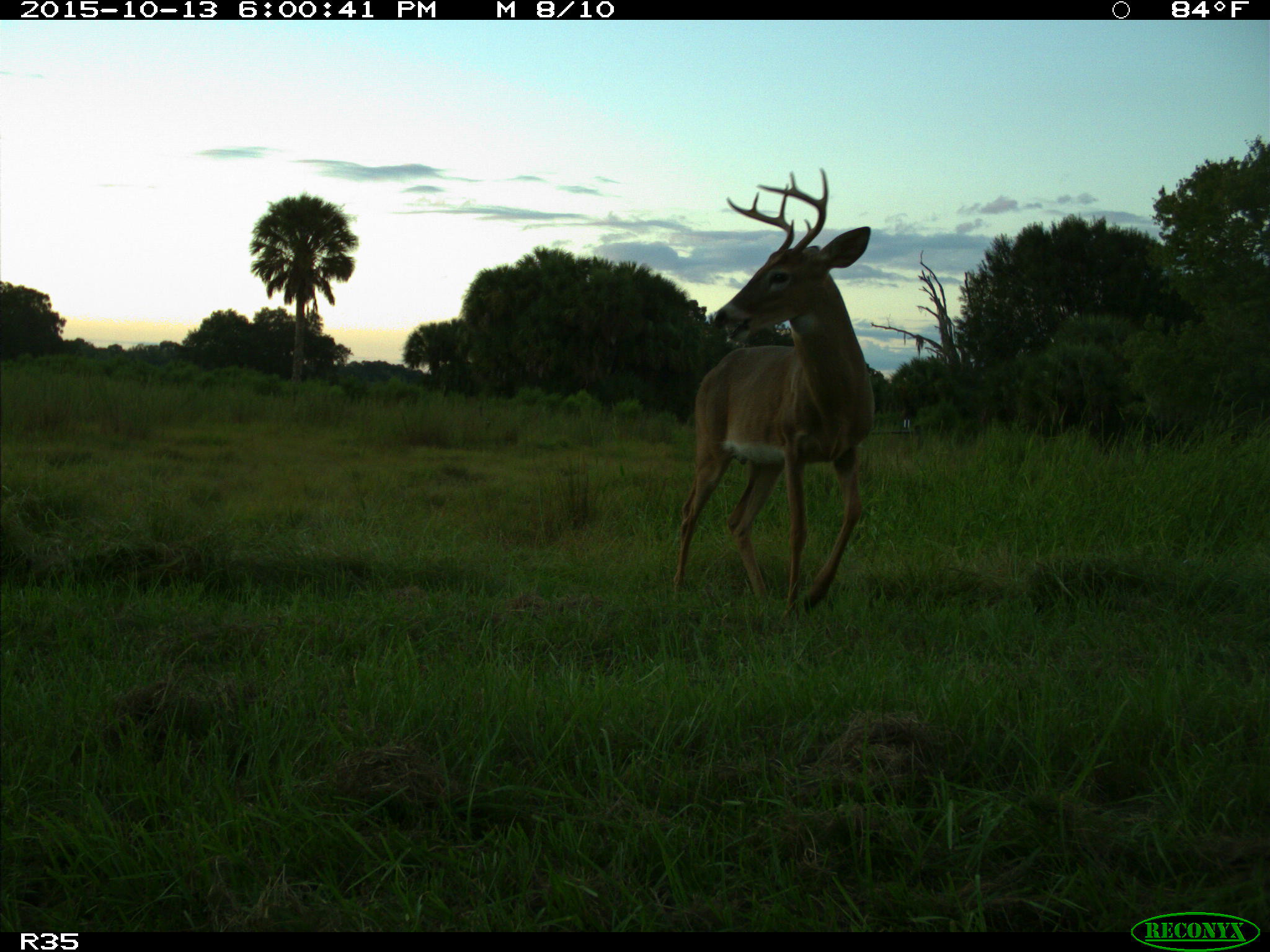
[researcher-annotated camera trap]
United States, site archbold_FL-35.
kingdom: Animalia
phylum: Chordata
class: Mammalia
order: Artiodactyla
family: Cervidae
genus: Odocoileus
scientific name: Odocoileus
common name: deer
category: unidentified deer